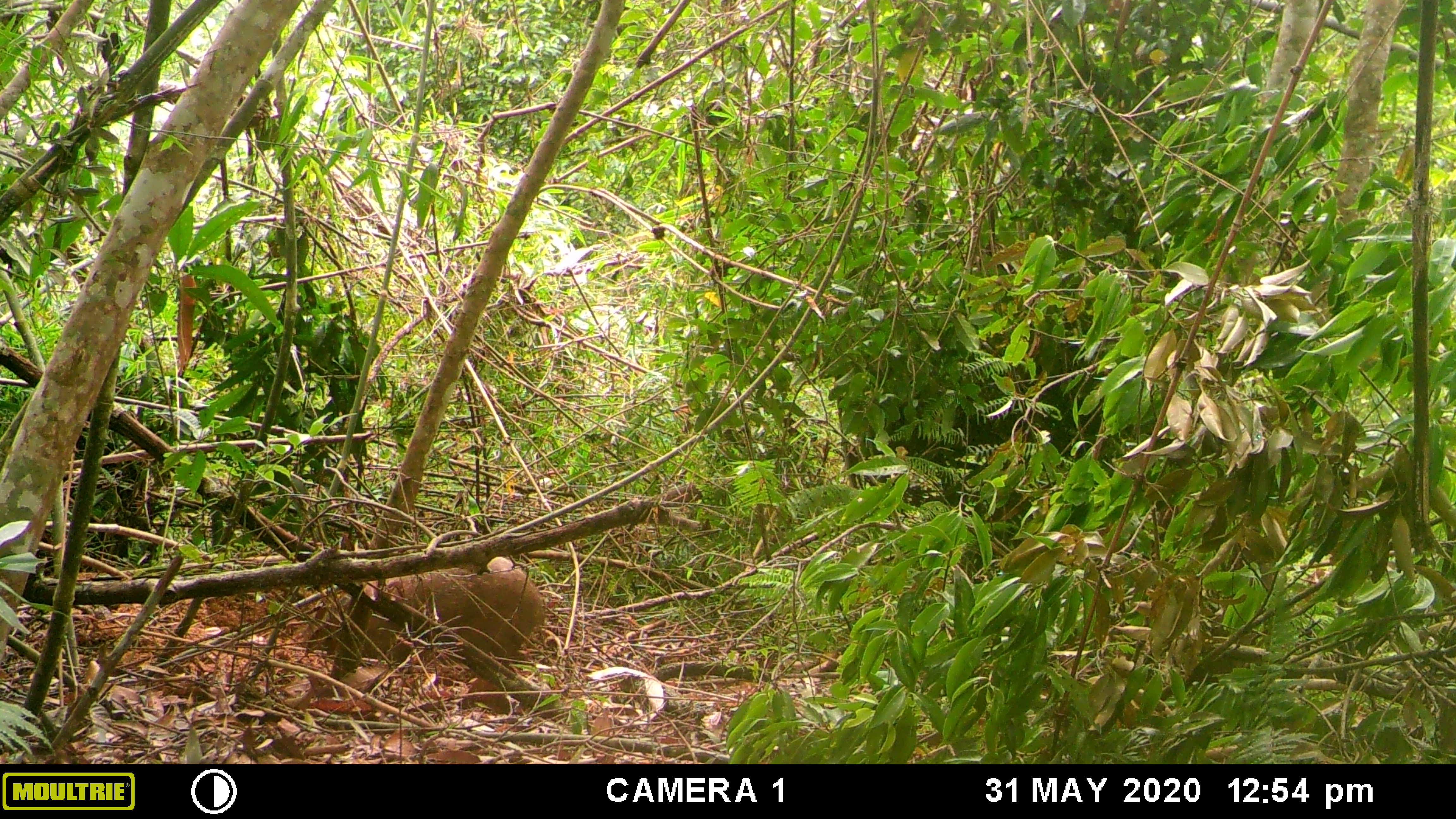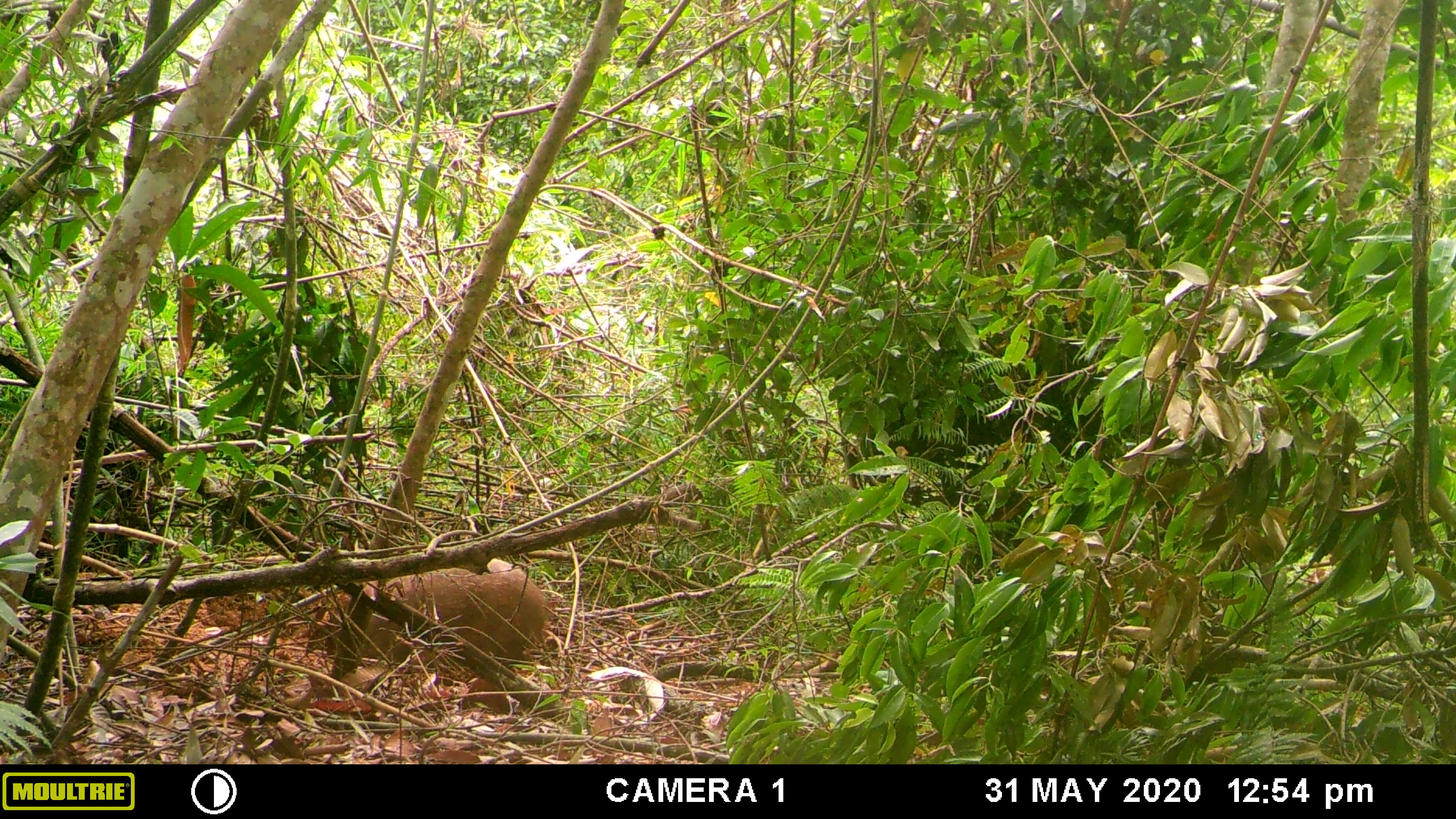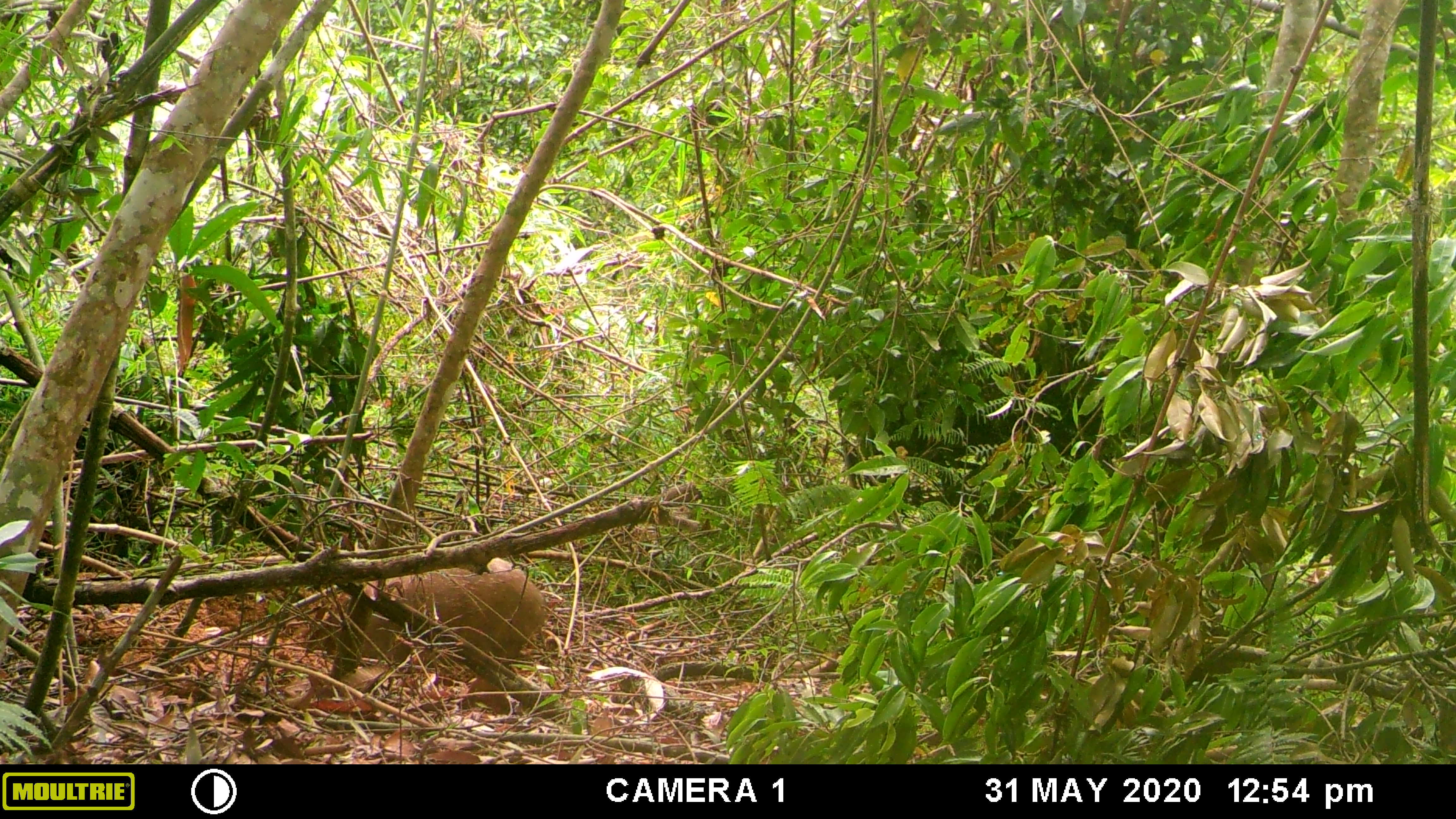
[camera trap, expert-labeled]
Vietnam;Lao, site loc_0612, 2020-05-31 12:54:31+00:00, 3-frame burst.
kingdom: Animalia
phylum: Chordata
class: Mammalia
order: Artiodactyla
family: Suidae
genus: Sus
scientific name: Sus scrofa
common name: eurasian wild pig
Eurasian wild pig (Sus scrofa). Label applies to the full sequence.